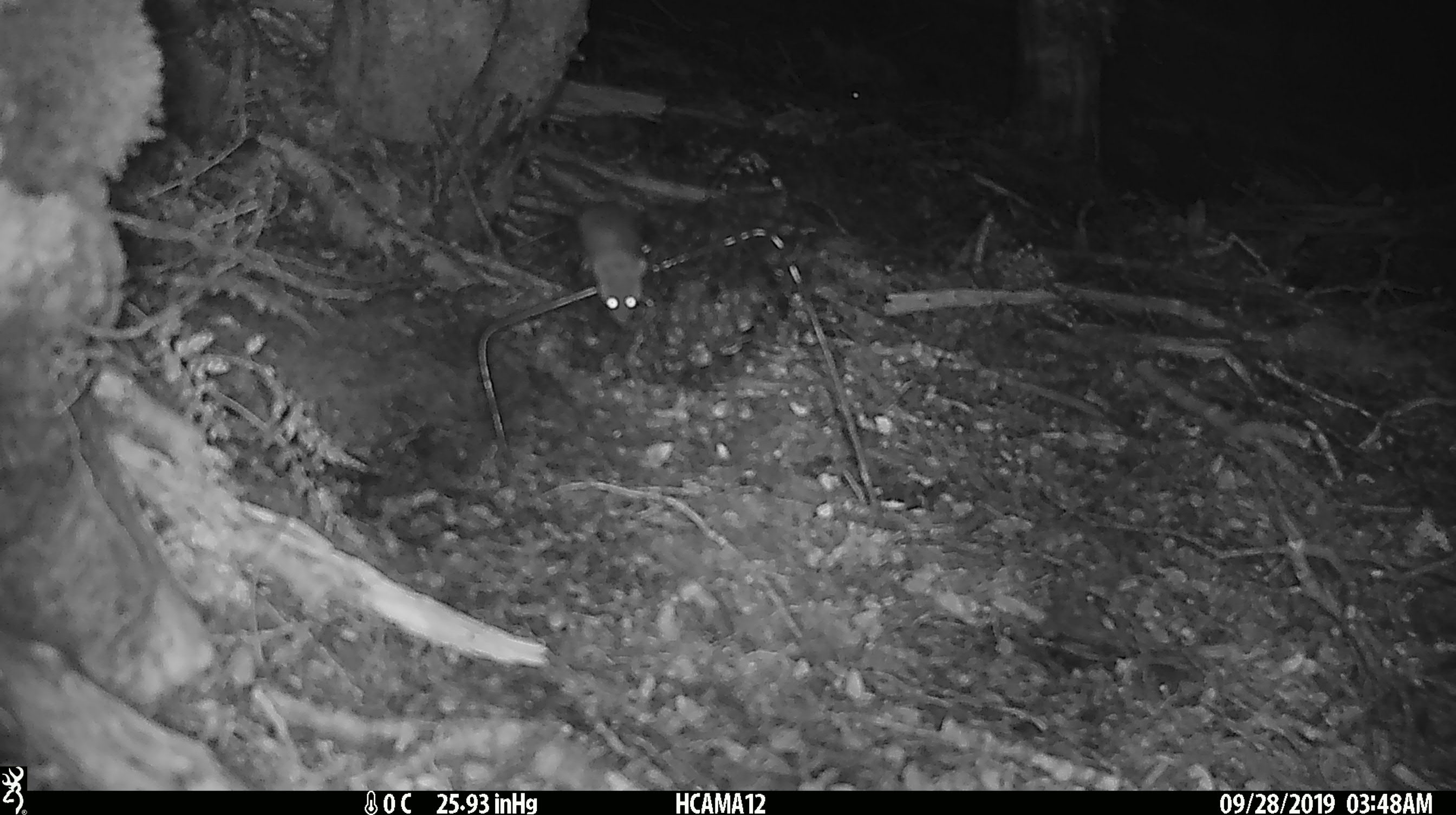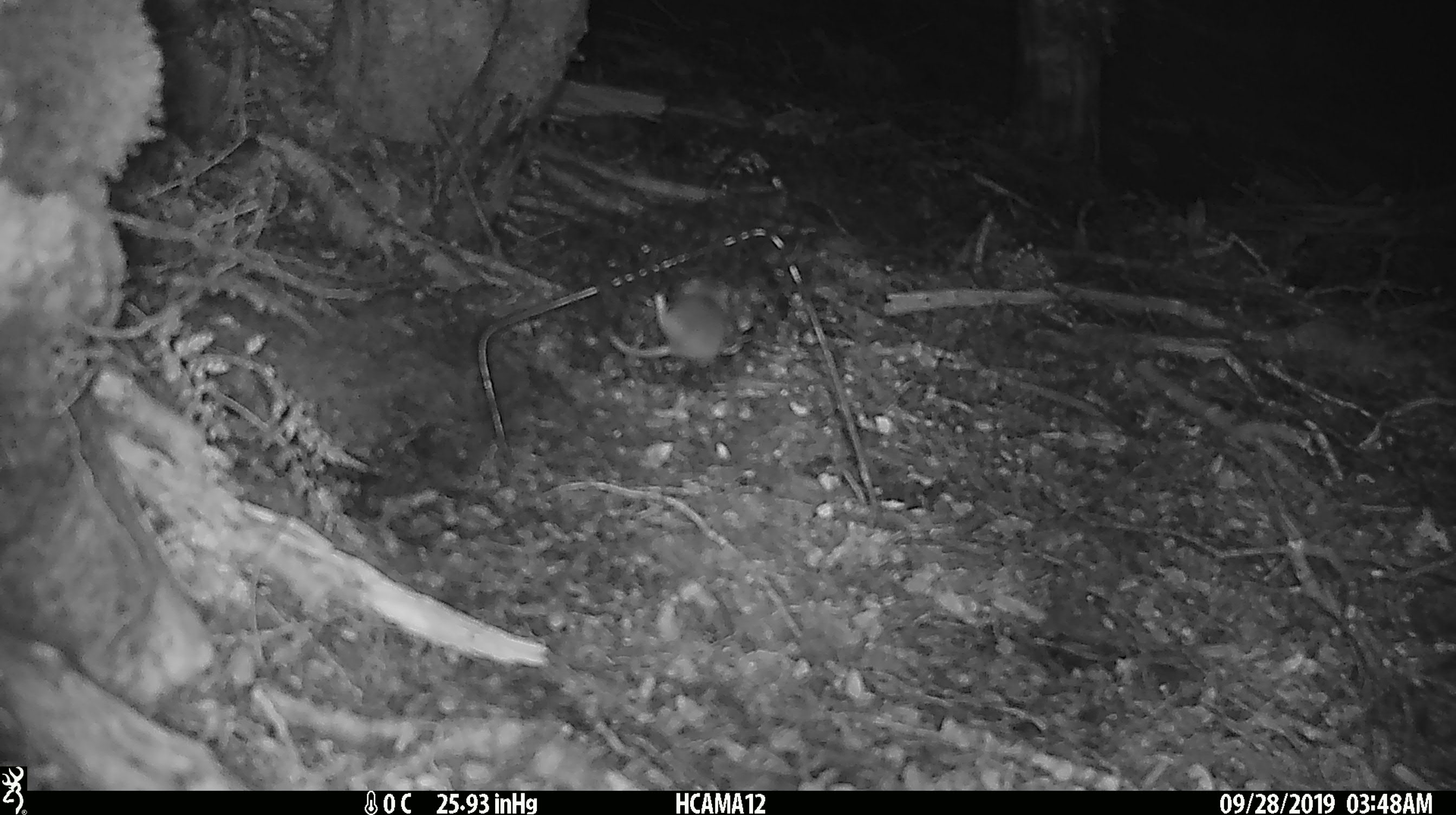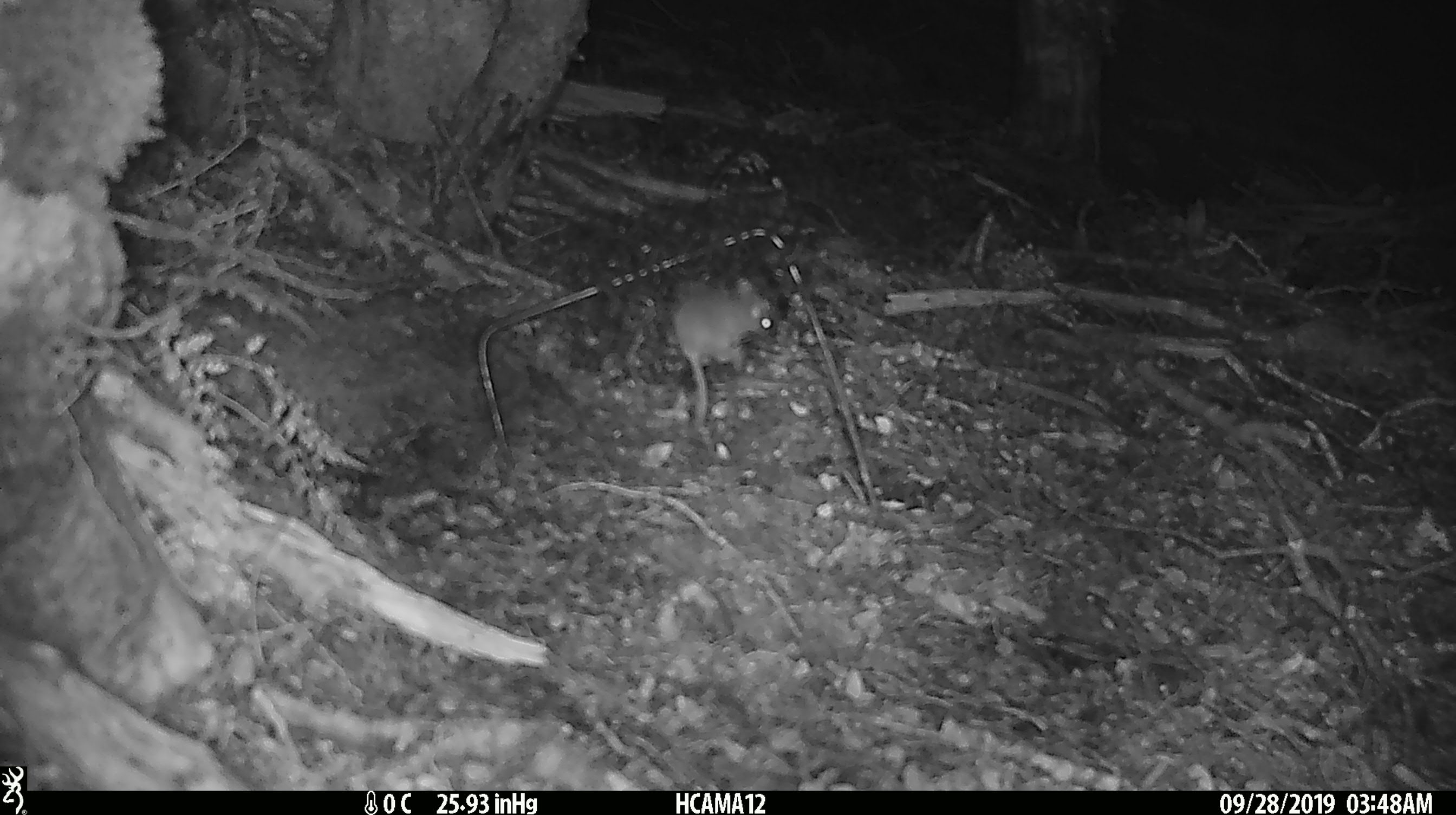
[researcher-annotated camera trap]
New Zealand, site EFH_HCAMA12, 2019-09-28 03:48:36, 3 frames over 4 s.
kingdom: Animalia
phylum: Chordata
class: Mammalia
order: Rodentia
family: Muridae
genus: Mus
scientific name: Mus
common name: mouse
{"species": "mouse (Mus)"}